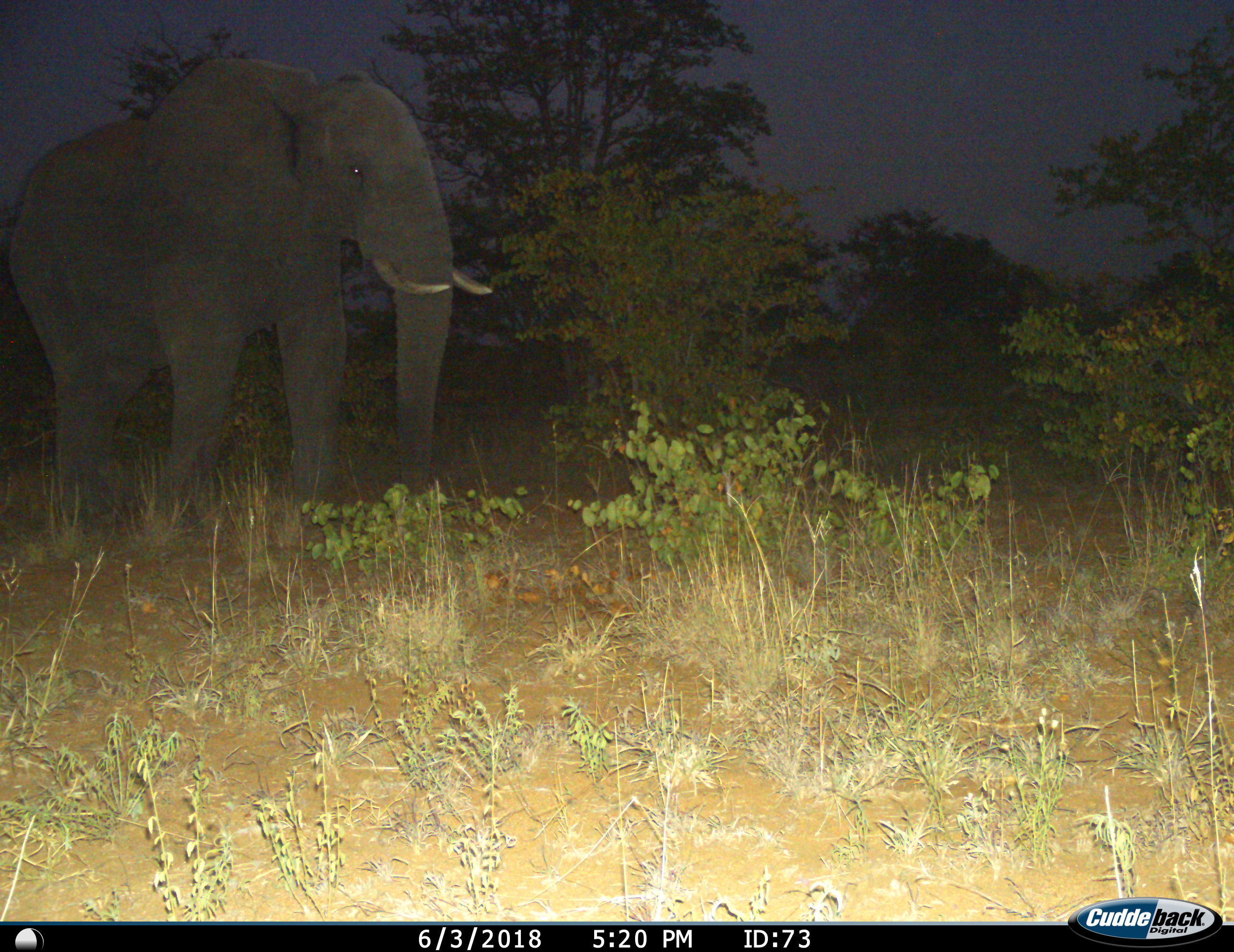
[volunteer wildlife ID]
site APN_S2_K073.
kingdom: Animalia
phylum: Chordata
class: Mammalia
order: Proboscidea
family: Elephantidae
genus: Loxodonta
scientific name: Loxodonta africana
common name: african bush elephant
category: elephant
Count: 1.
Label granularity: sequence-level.